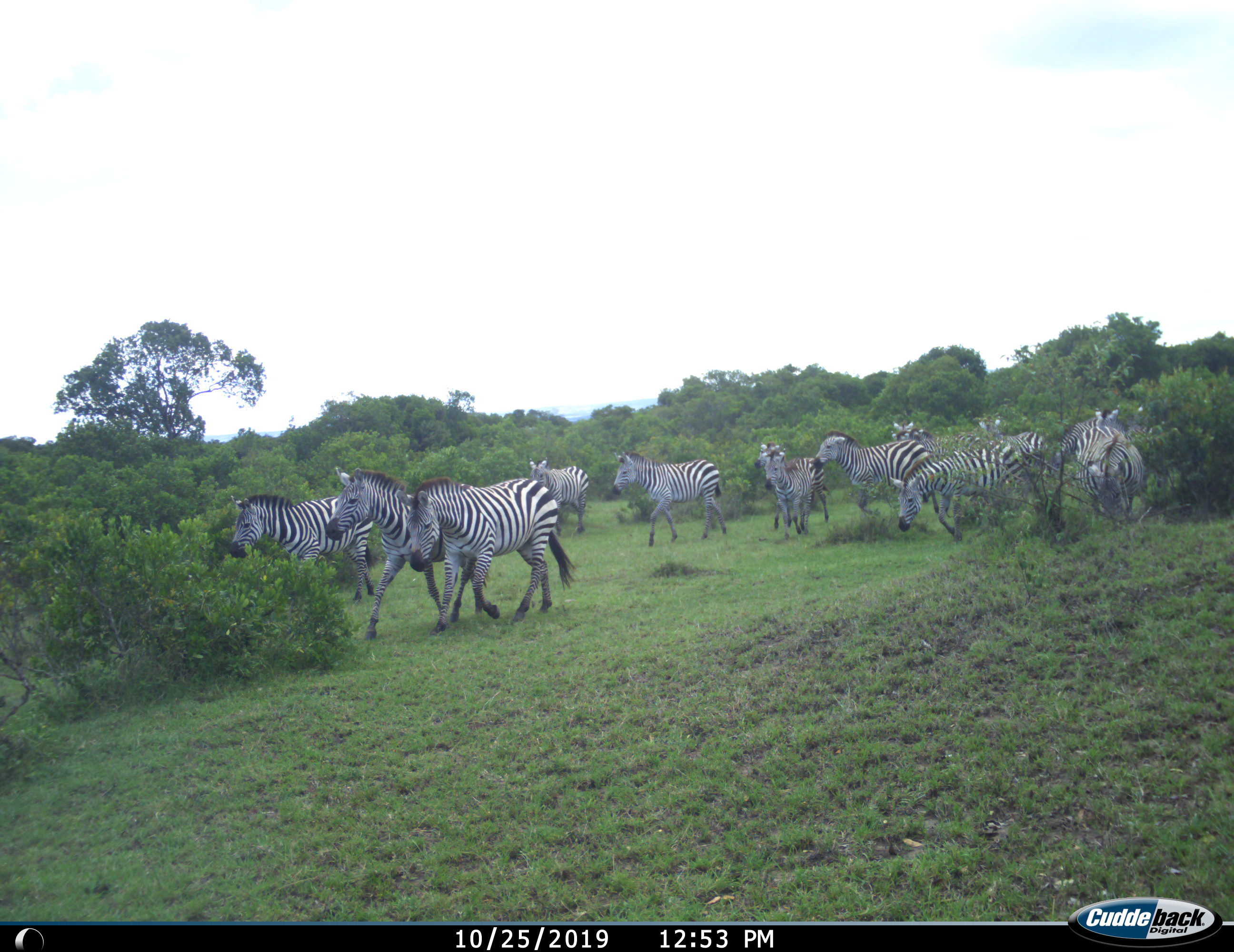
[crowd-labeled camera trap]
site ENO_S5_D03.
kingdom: Animalia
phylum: Chordata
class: Mammalia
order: Perissodactyla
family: Equidae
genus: Equus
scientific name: Equus quagga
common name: plains zebra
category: zebraplains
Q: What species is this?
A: Zebraplains (plains zebra) (Equus quagga).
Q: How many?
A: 11-50.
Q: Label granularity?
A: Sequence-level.